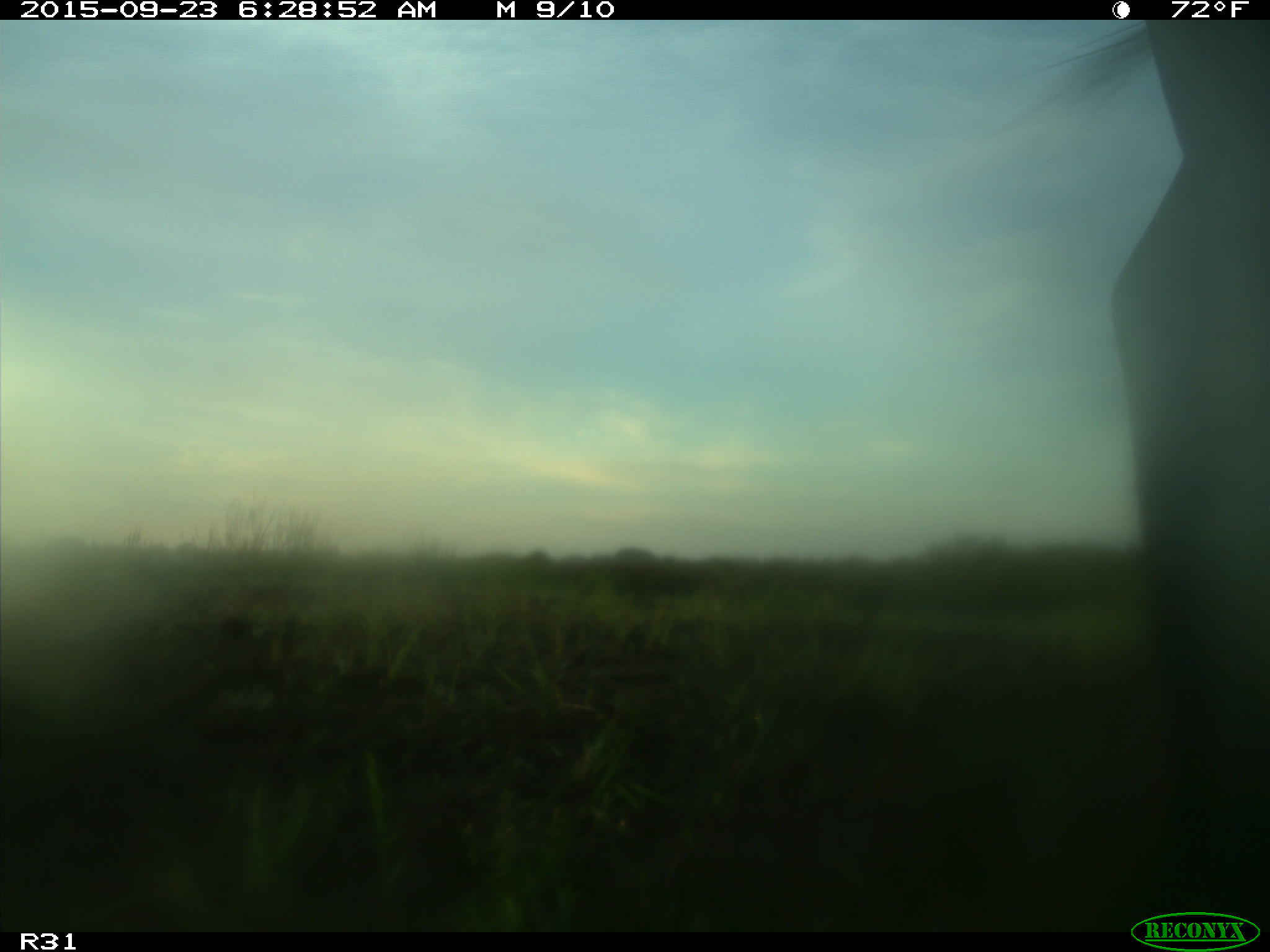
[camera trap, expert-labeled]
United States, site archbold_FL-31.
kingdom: Animalia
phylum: Chordata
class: Mammalia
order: Artiodactyla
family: Bovidae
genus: Bos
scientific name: Bos taurus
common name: domestic cow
Bos taurus (domestic cow).